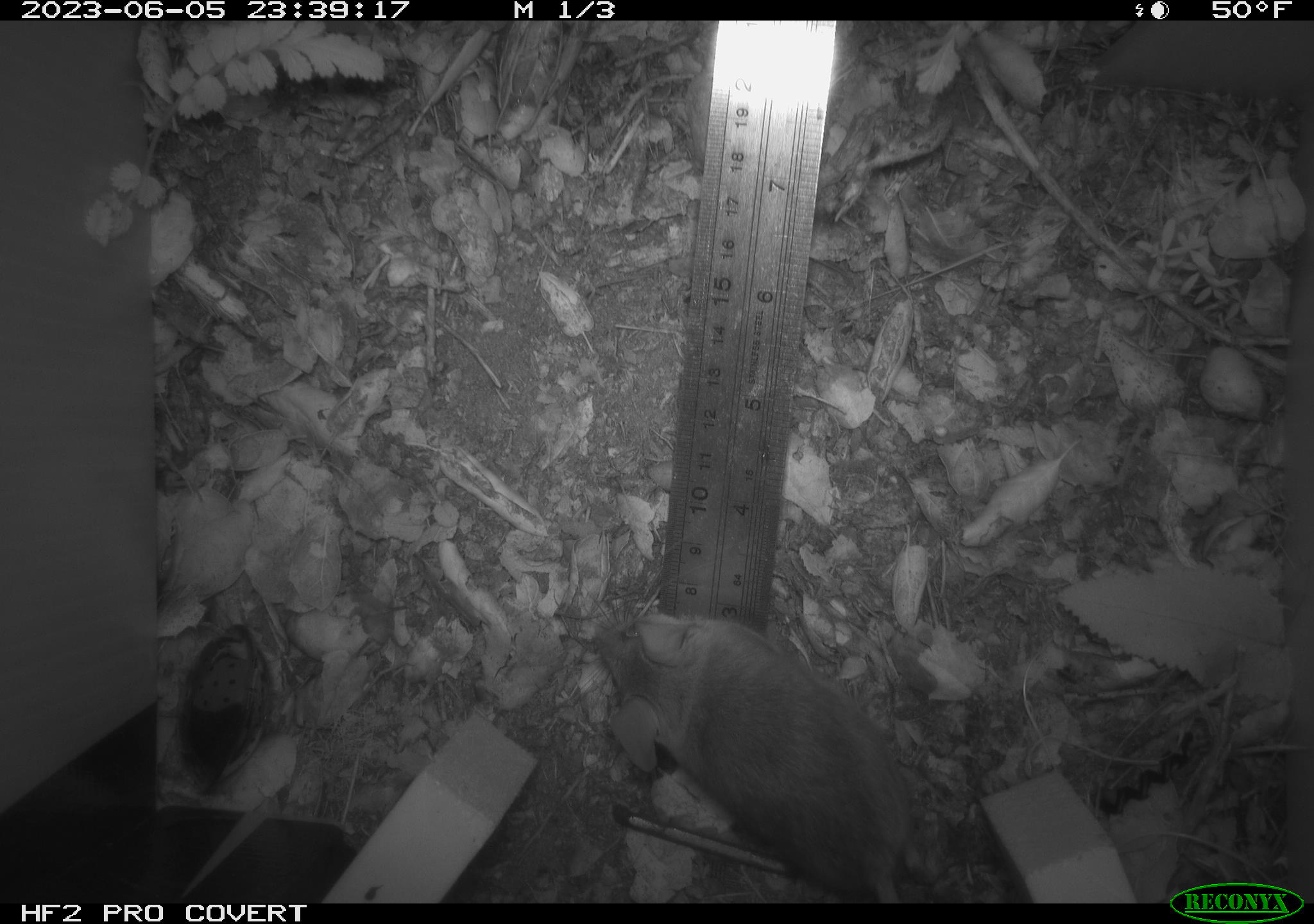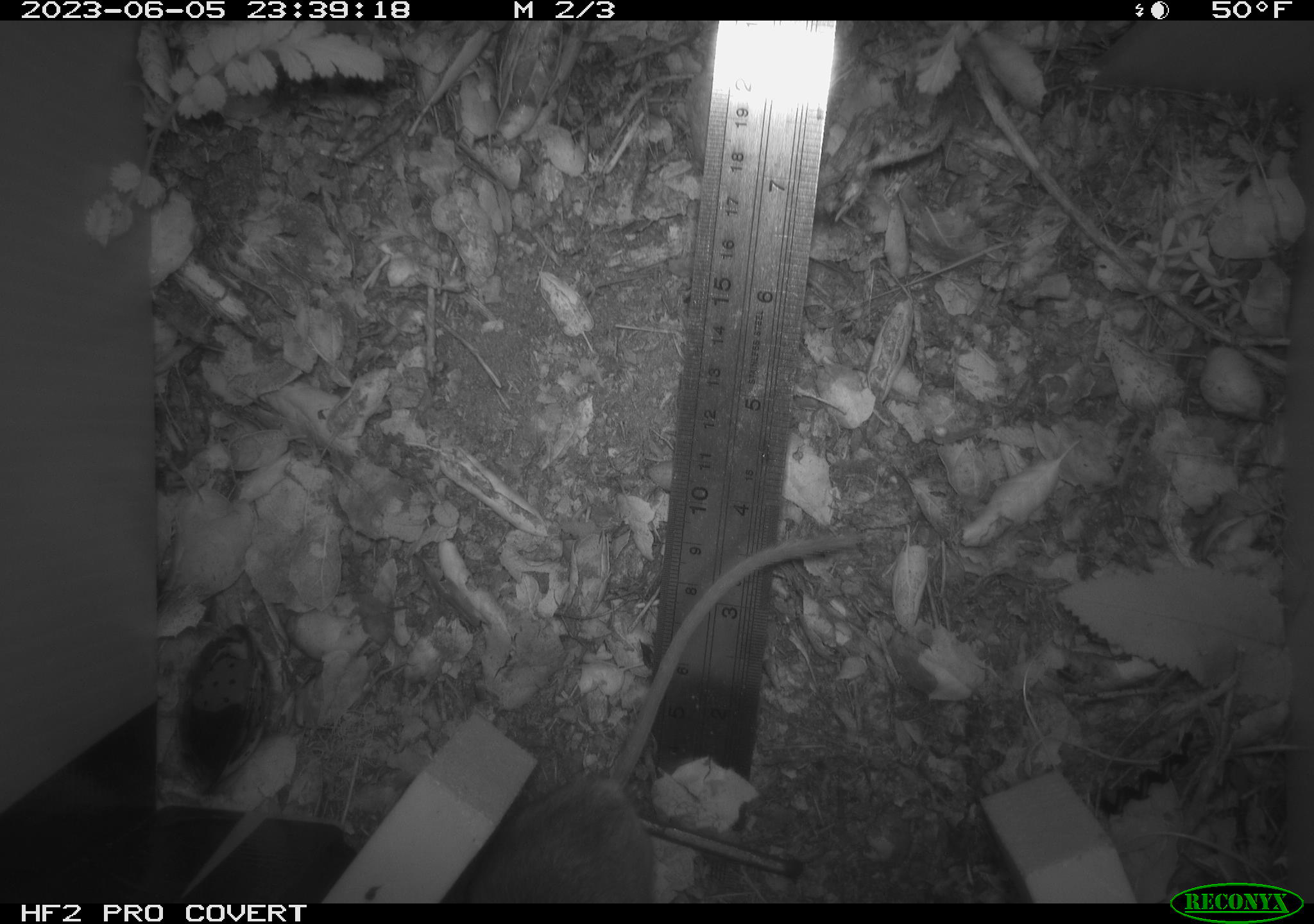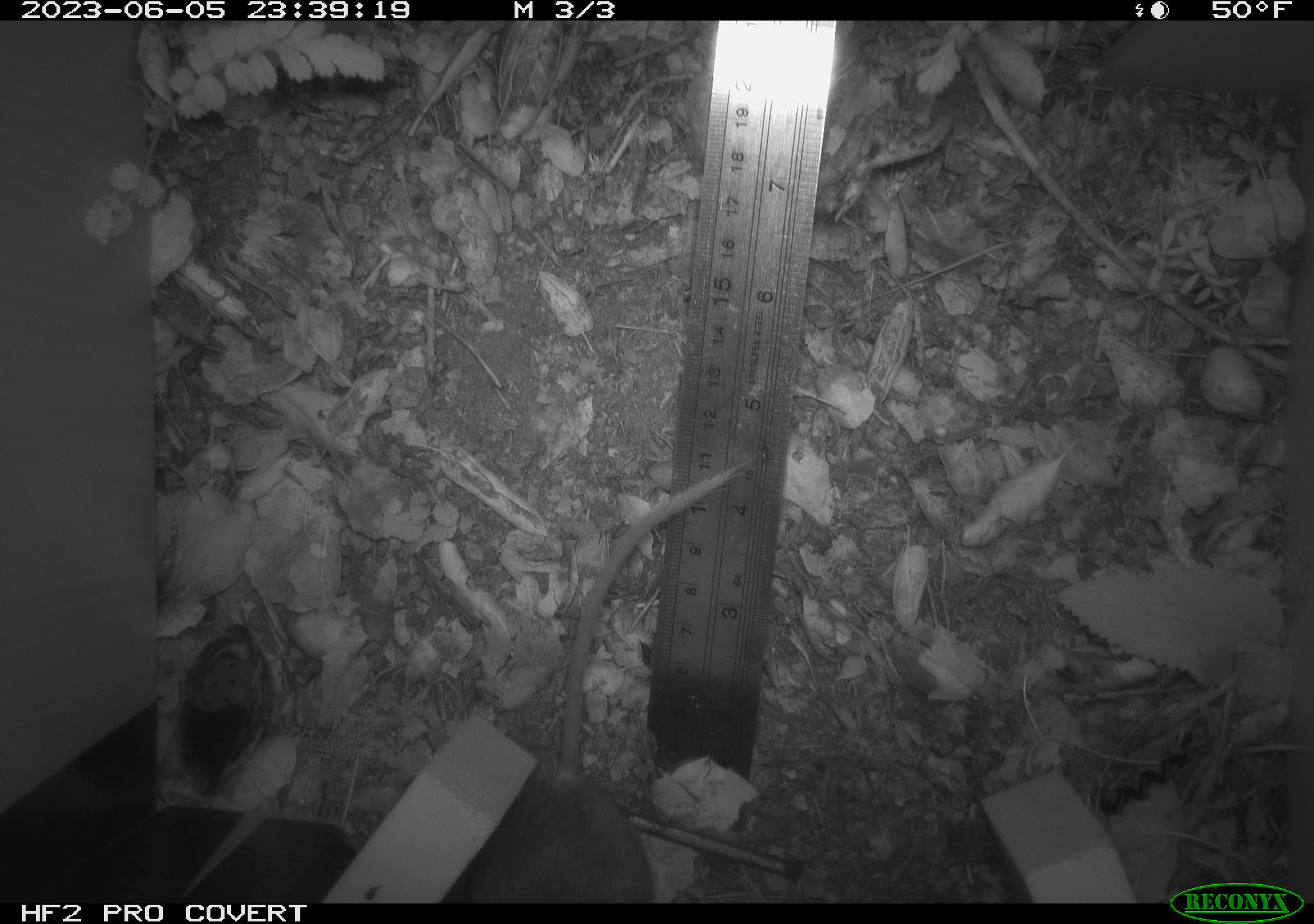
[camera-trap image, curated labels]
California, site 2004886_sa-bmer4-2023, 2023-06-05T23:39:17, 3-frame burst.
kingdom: Animalia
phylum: Chordata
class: Mammalia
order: Rodentia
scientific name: Rodentia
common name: mouse species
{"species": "mouse species (Rodentia)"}